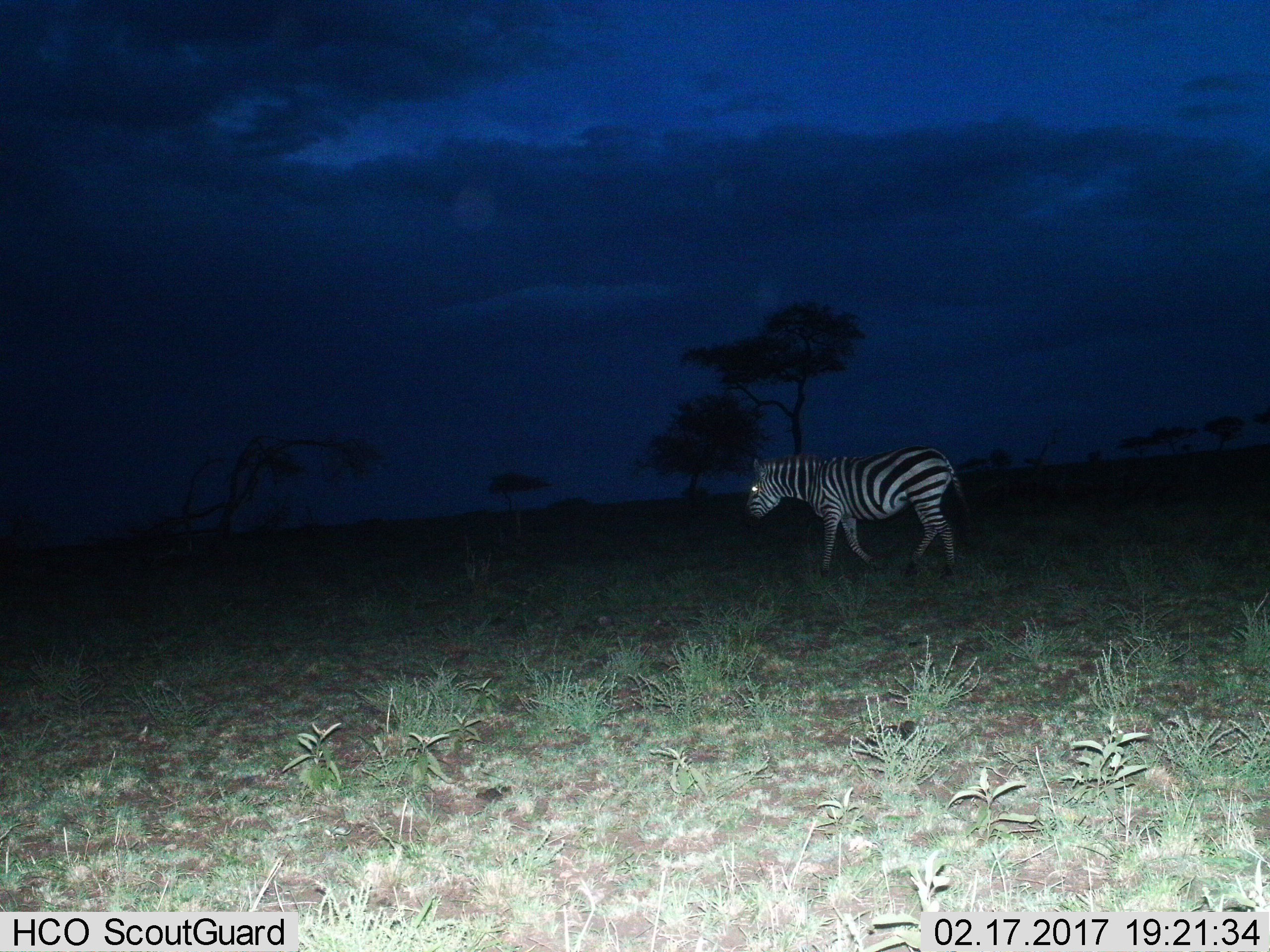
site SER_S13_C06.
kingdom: Animalia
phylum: Chordata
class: Mammalia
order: Perissodactyla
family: Equidae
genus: Equus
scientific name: Equus quagga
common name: plains zebra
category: zebraplains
Zebraplains (plains zebra) (Equus quagga), count 1. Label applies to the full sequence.